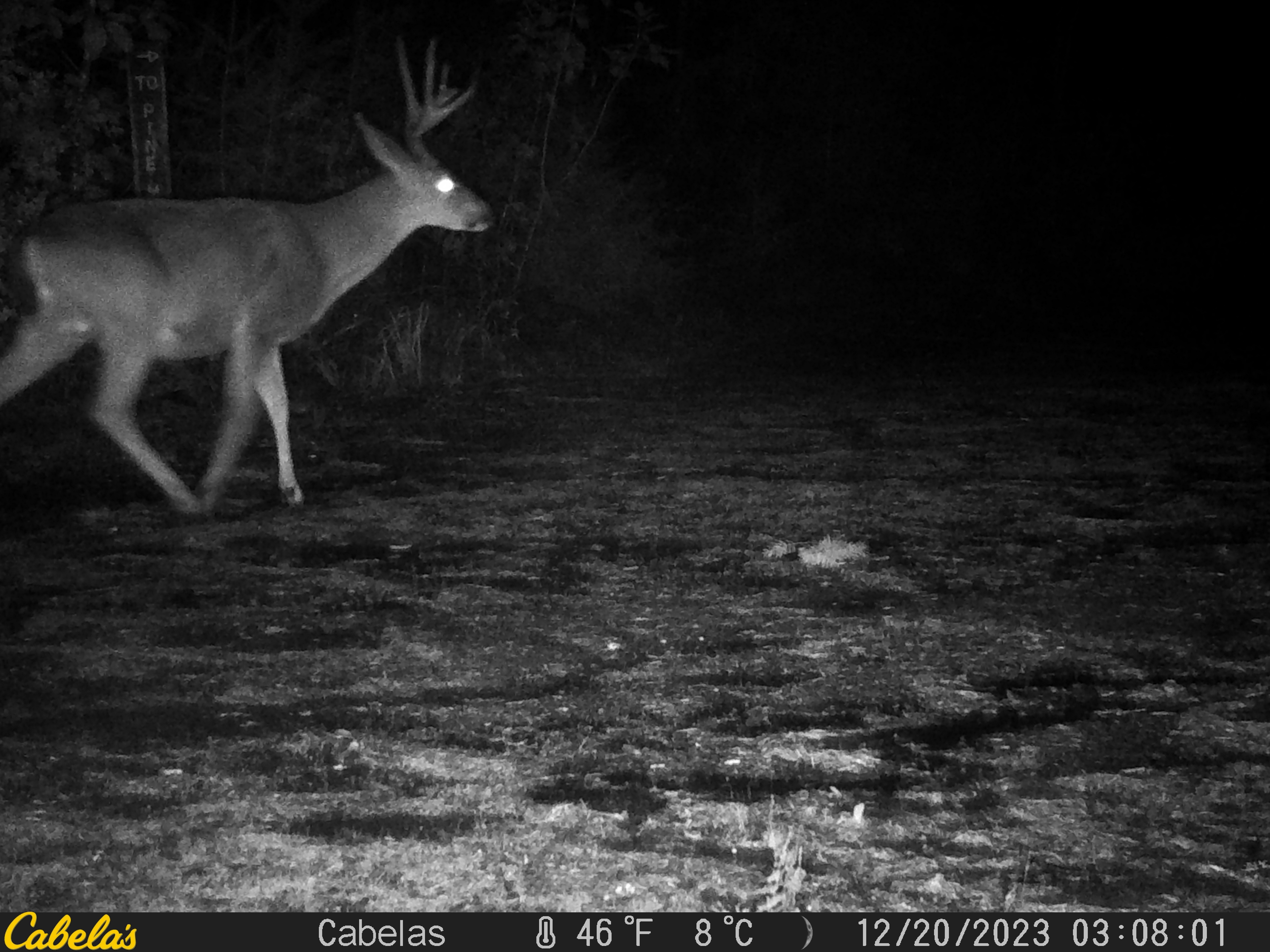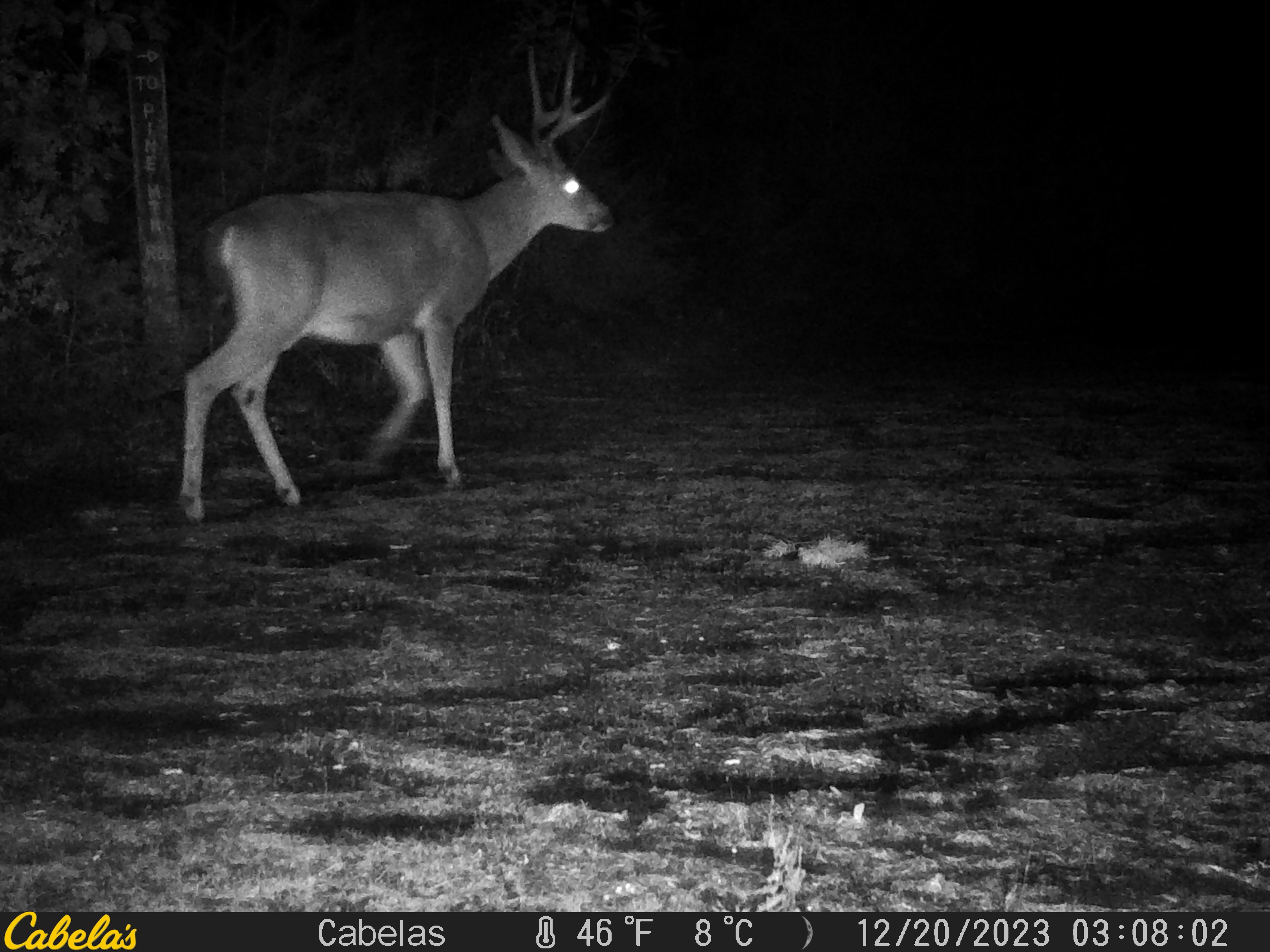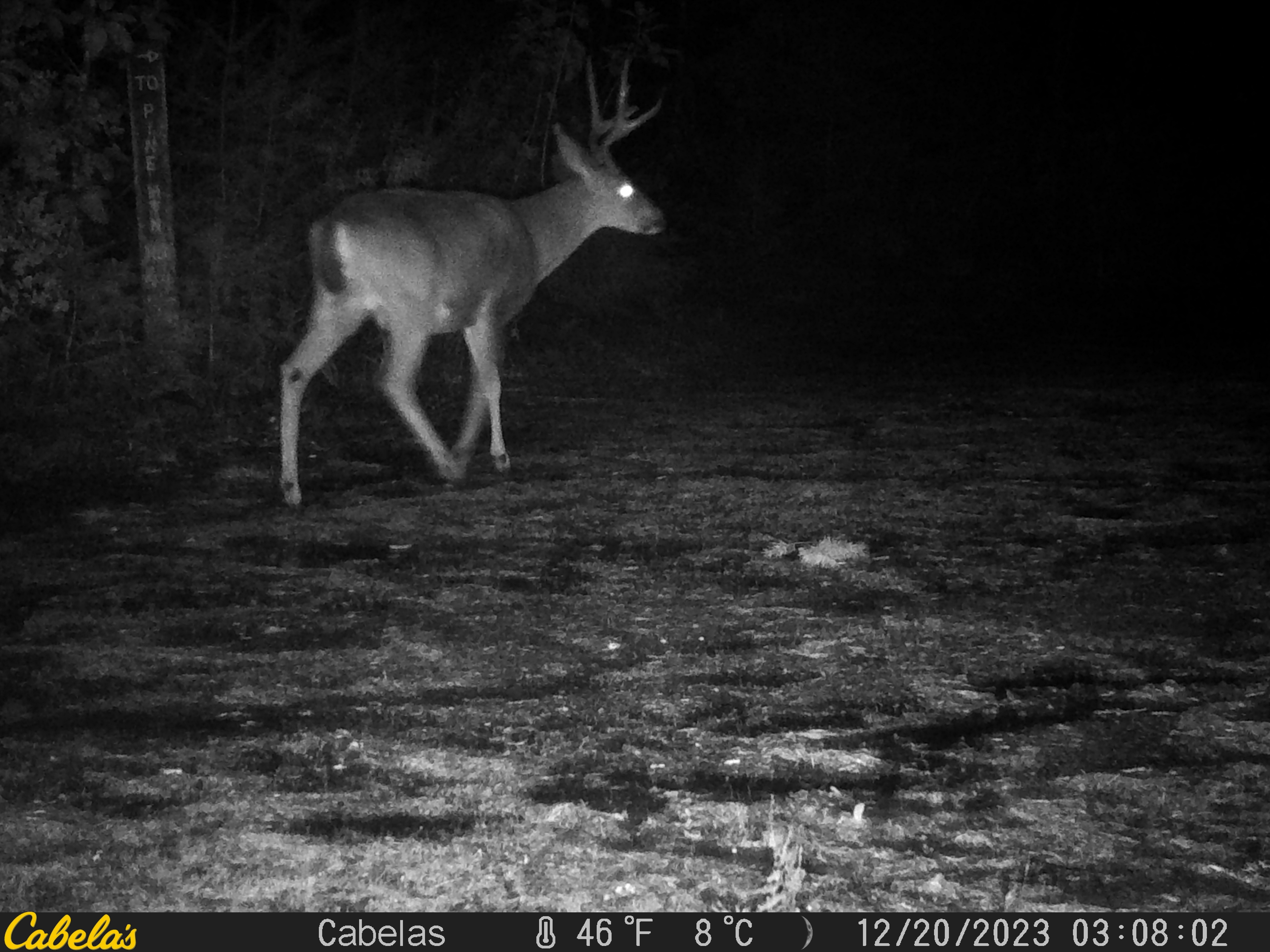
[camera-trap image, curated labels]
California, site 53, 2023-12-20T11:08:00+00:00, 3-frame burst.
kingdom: Animalia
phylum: Chordata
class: Mammalia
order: Artiodactyla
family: Cervidae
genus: Odocoileus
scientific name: Odocoileus hemionus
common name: mule deer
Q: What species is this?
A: Mule deer (Odocoileus hemionus).